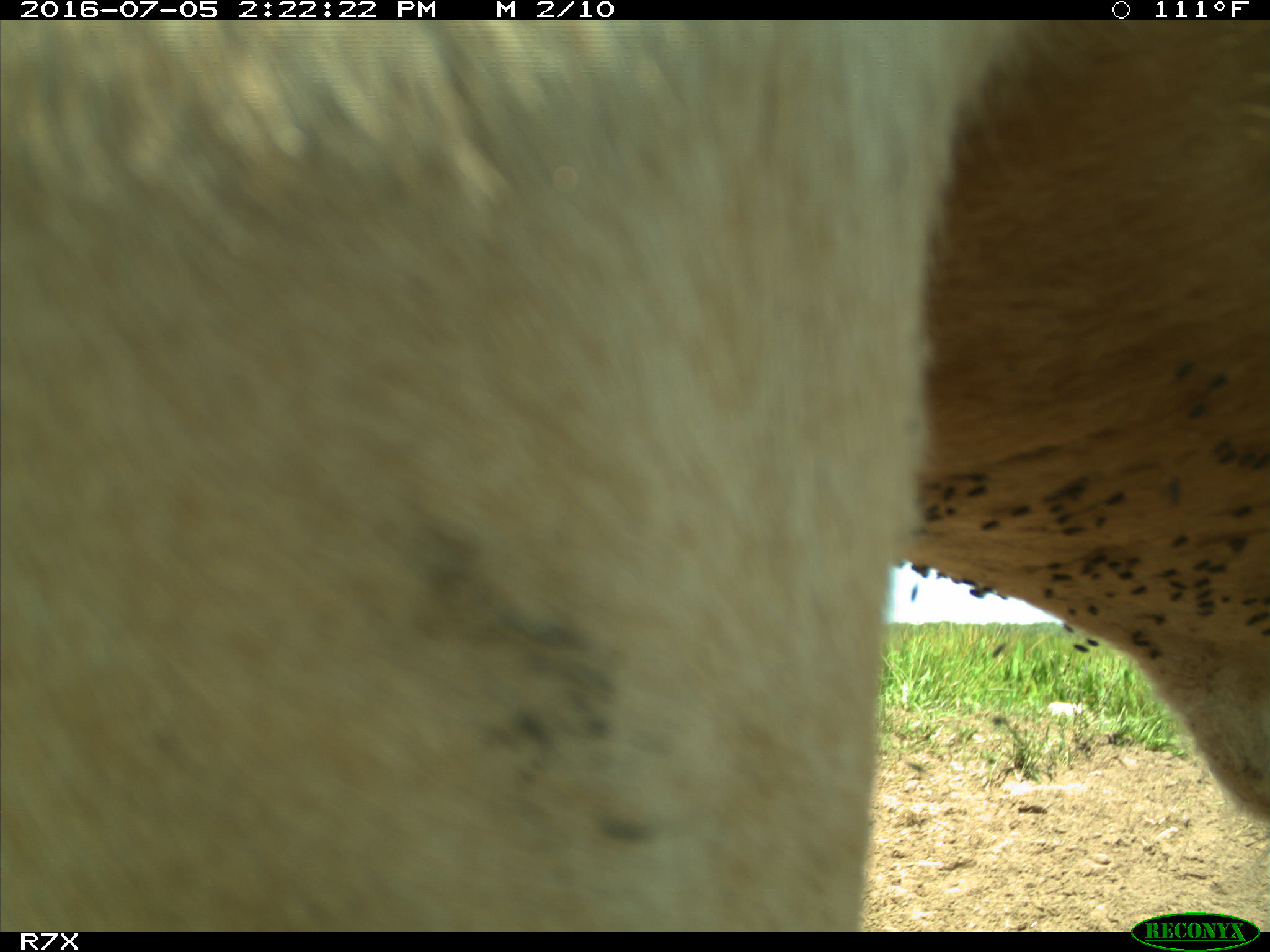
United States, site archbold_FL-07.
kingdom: Animalia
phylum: Chordata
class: Mammalia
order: Artiodactyla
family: Bovidae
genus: Bos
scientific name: Bos taurus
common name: domestic cow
Bos taurus (domestic cow).